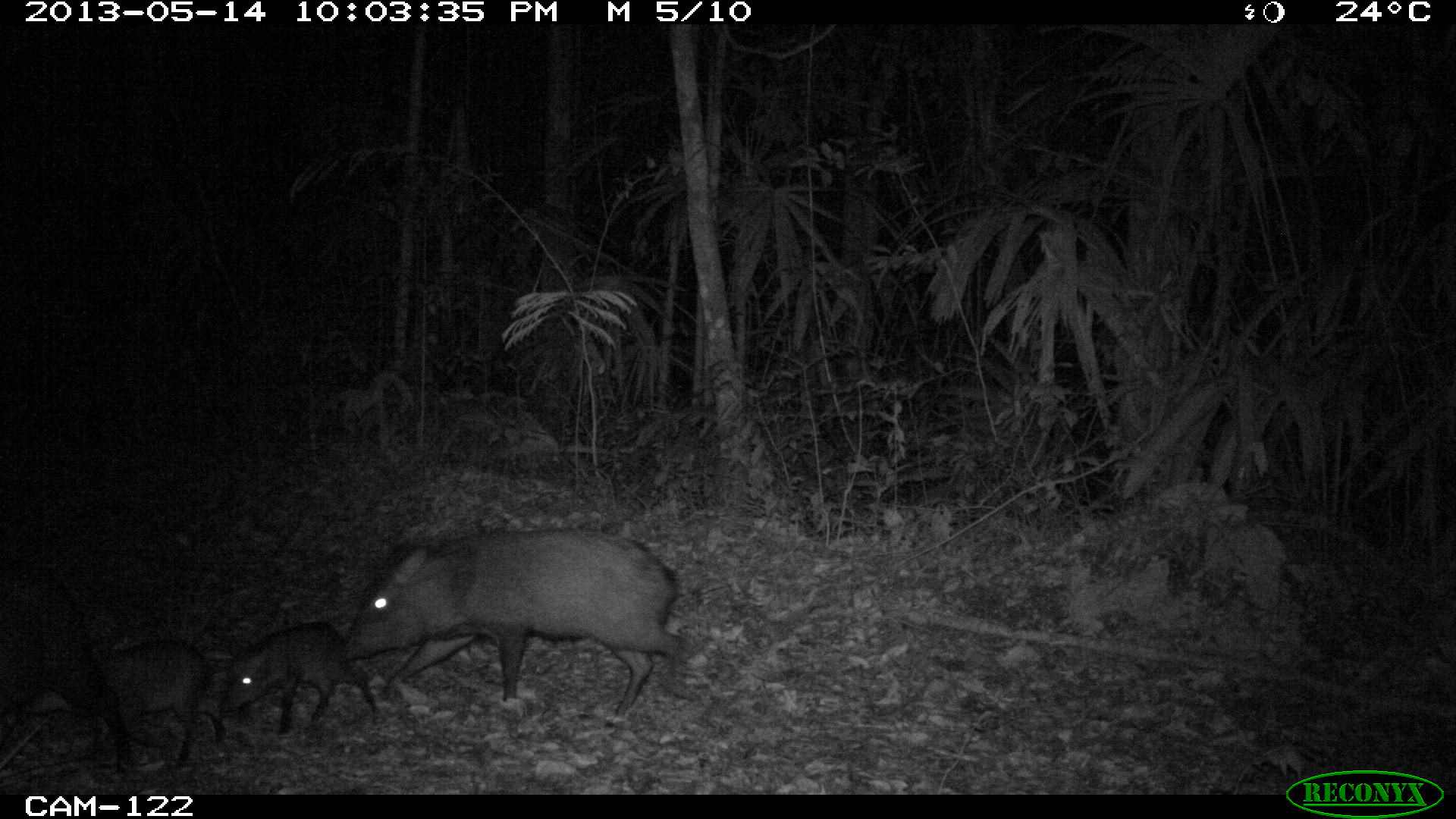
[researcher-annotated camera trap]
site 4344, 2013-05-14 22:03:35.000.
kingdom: Animalia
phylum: Chordata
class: Mammalia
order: Artiodactyla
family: Tayassuidae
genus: Pecari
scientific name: Pecari tajacu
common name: collared peccary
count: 9